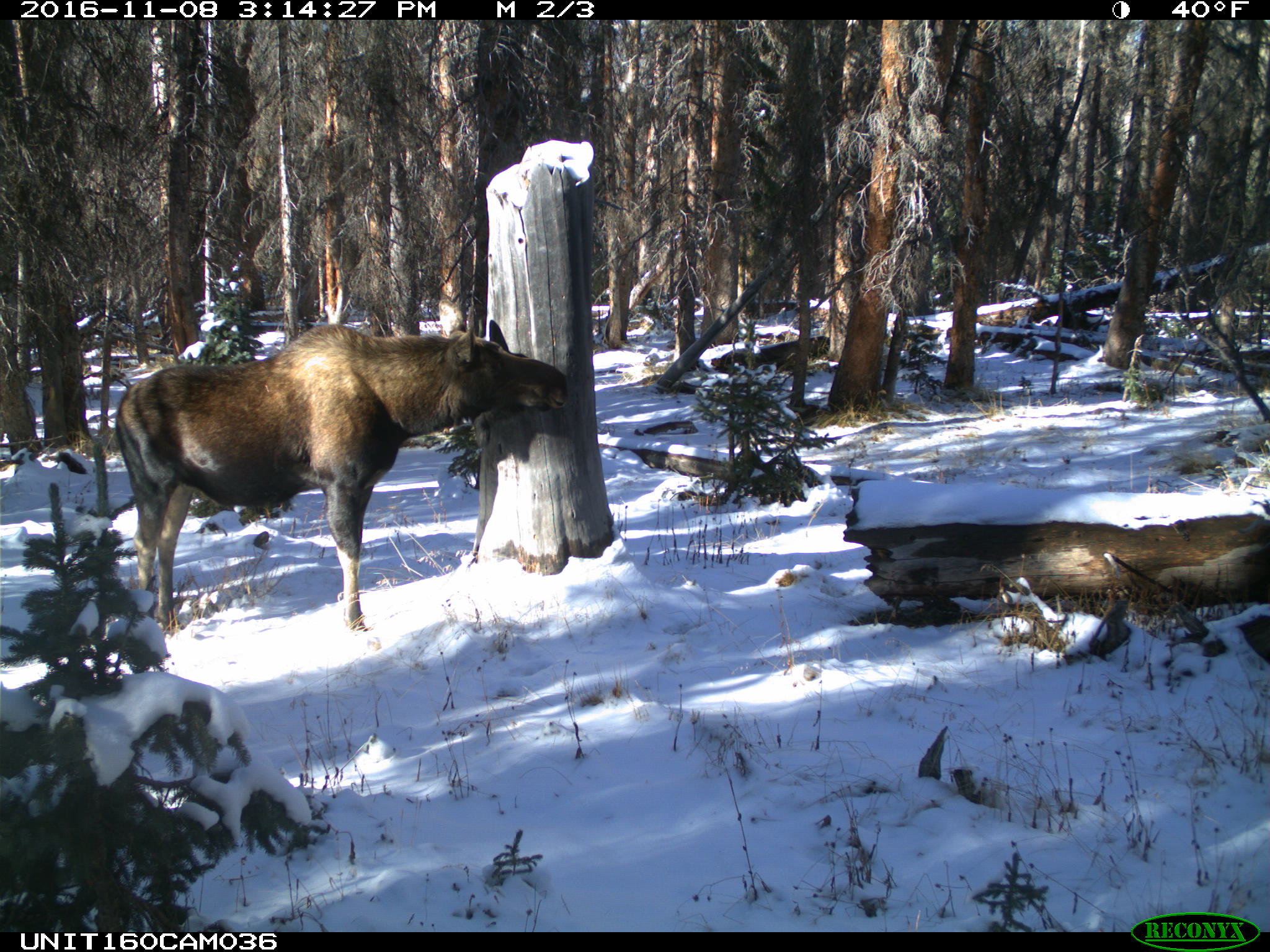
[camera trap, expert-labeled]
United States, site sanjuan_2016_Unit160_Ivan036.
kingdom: Animalia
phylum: Chordata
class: Mammalia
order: Artiodactyla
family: Cervidae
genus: Alces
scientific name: Alces alces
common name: moose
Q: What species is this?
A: Alces alces (moose).